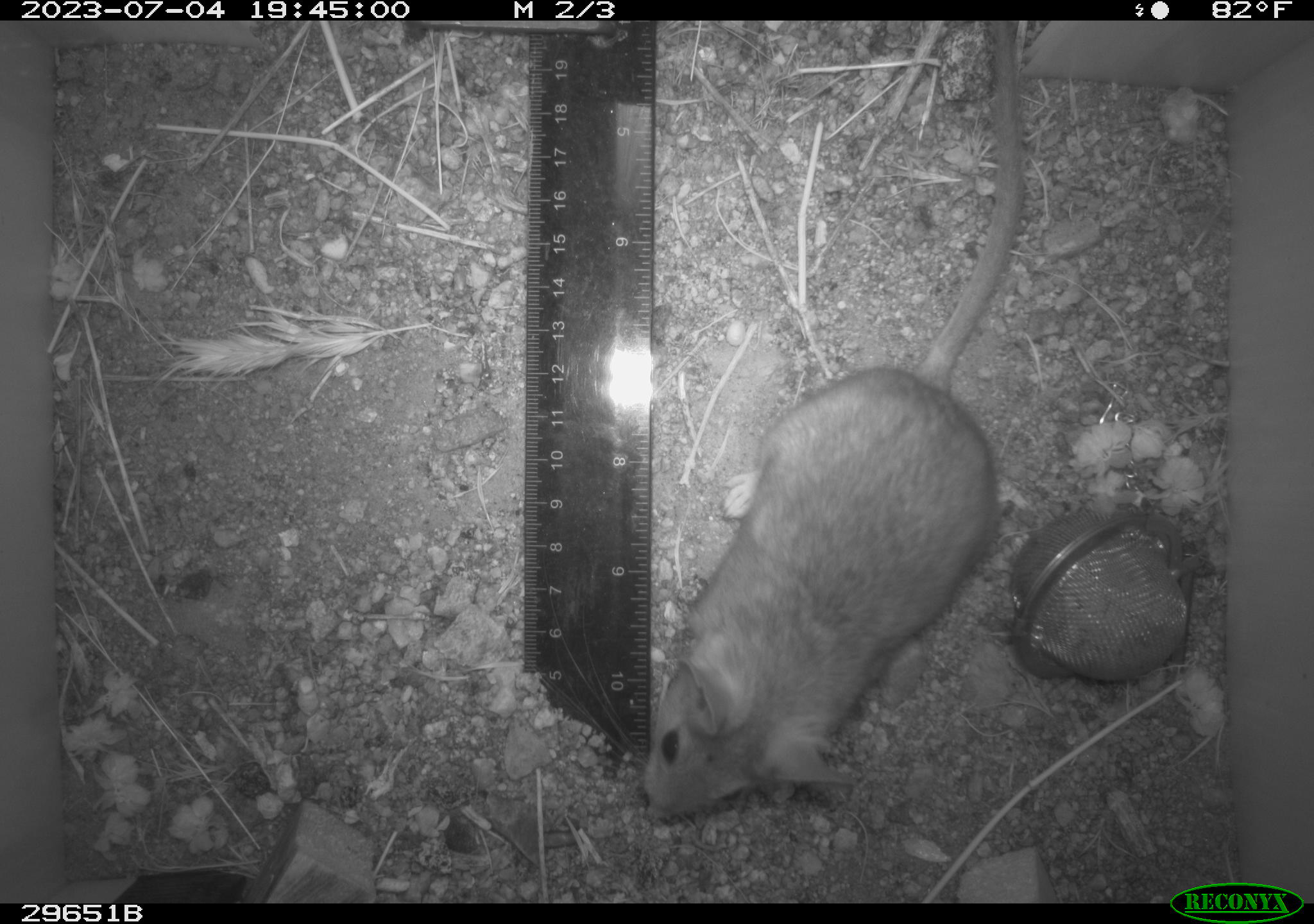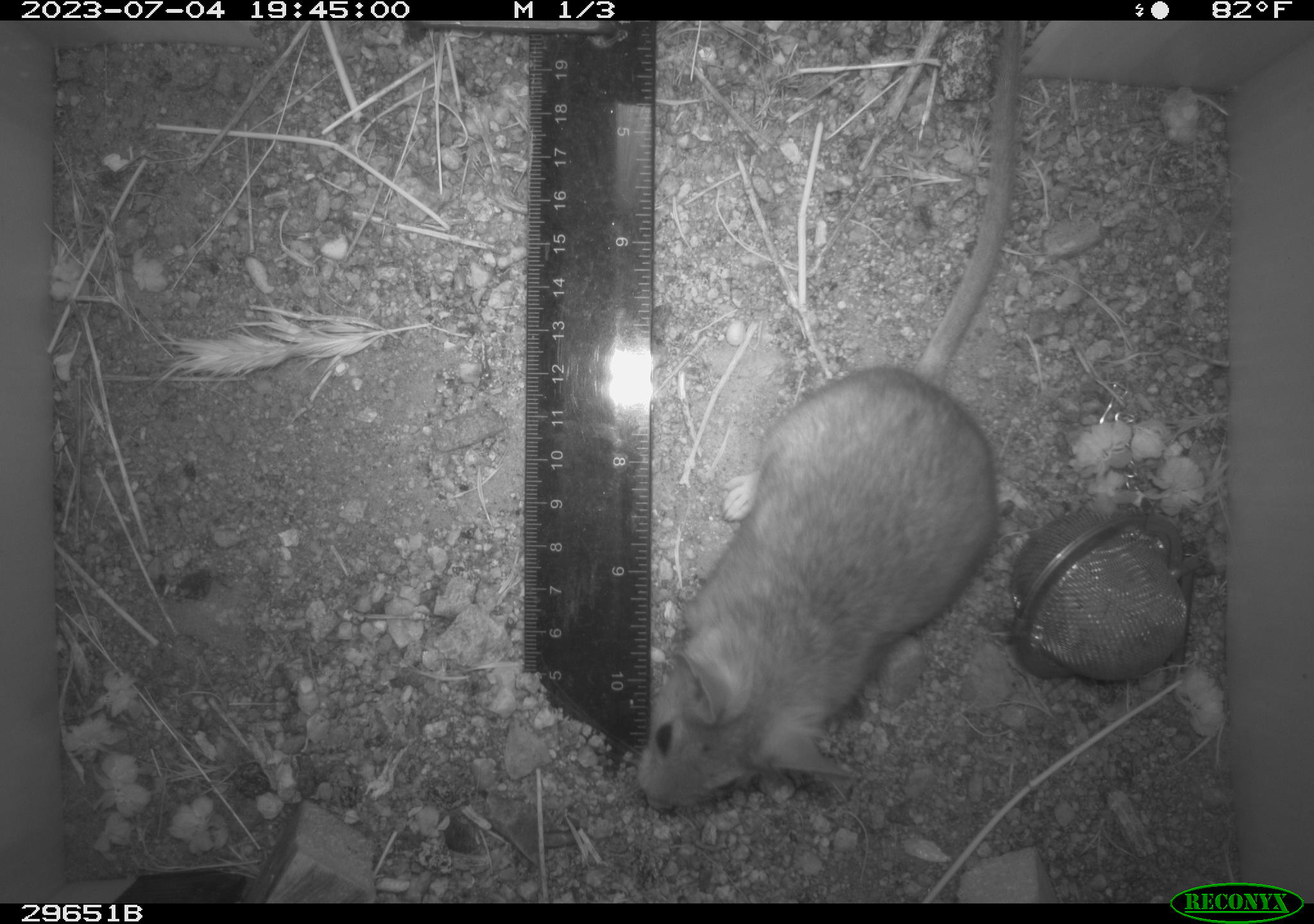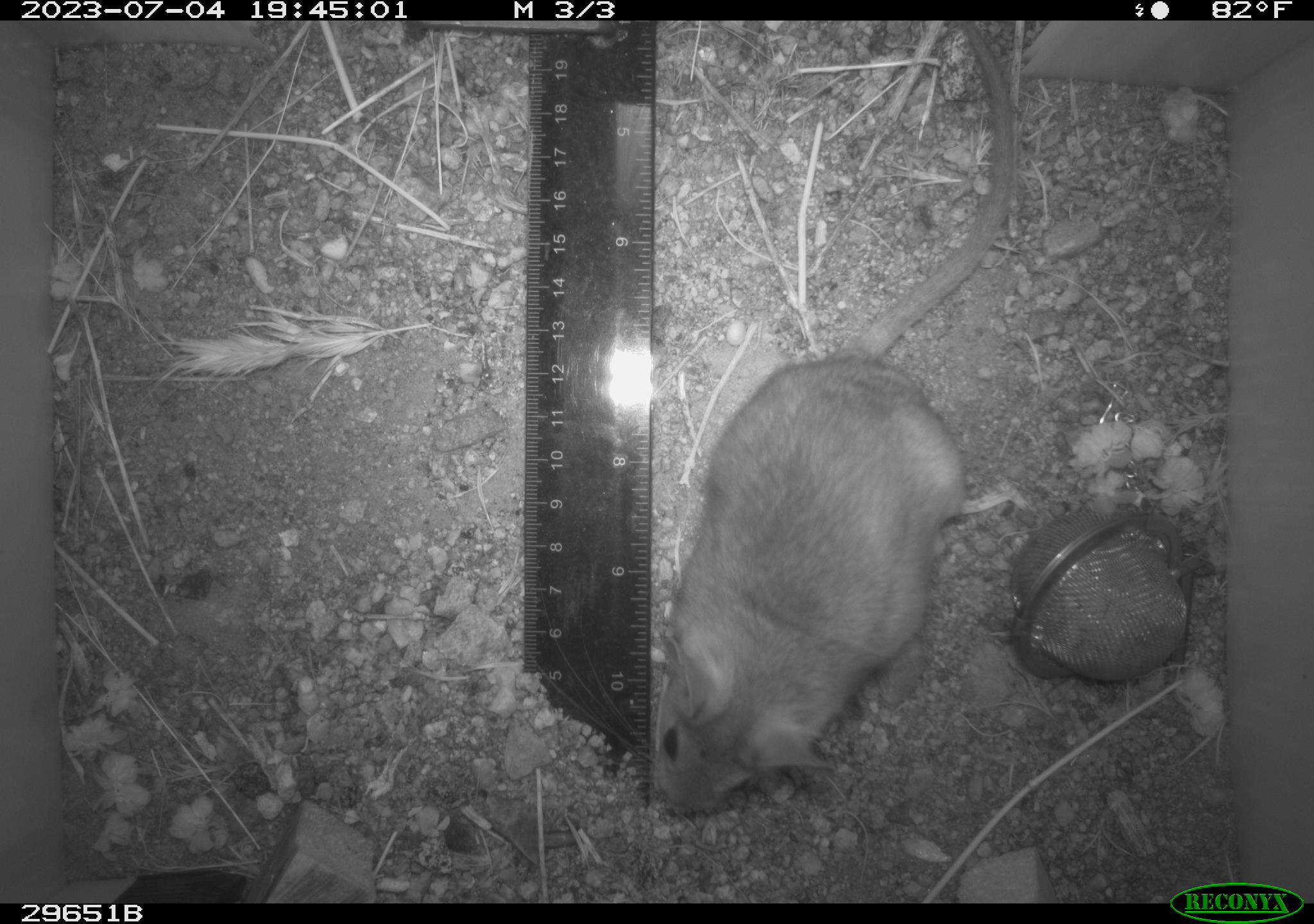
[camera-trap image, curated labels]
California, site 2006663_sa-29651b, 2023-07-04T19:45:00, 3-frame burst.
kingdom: Animalia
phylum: Chordata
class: Mammalia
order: Rodentia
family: Cricetidae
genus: Neotoma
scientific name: Neotoma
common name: pack rat or woodrat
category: neotoma species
Neotoma species (pack rat or woodrat) (Neotoma).